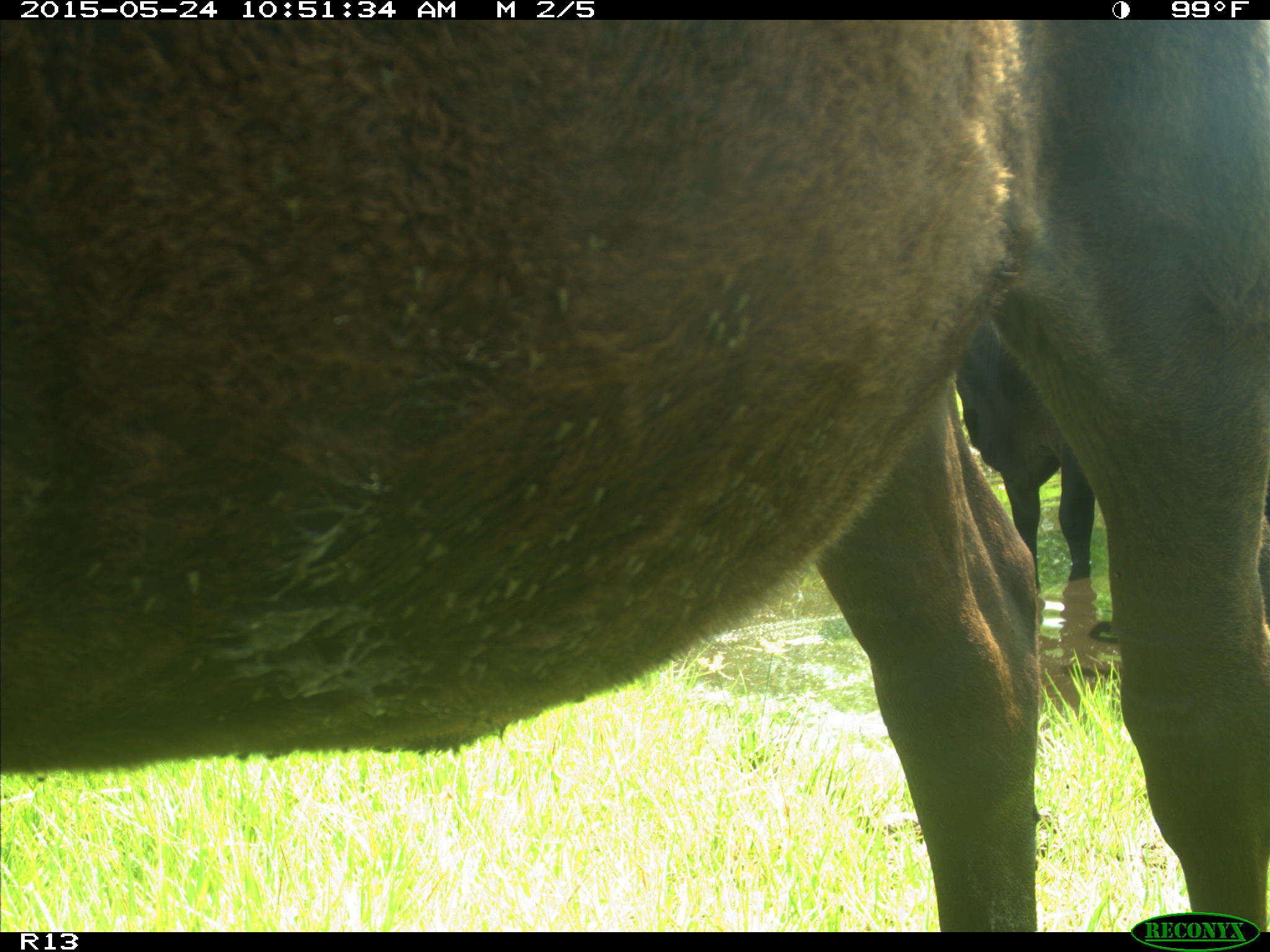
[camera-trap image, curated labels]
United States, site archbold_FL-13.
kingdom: Animalia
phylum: Chordata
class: Mammalia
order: Artiodactyla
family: Bovidae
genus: Bos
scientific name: Bos taurus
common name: domestic cow